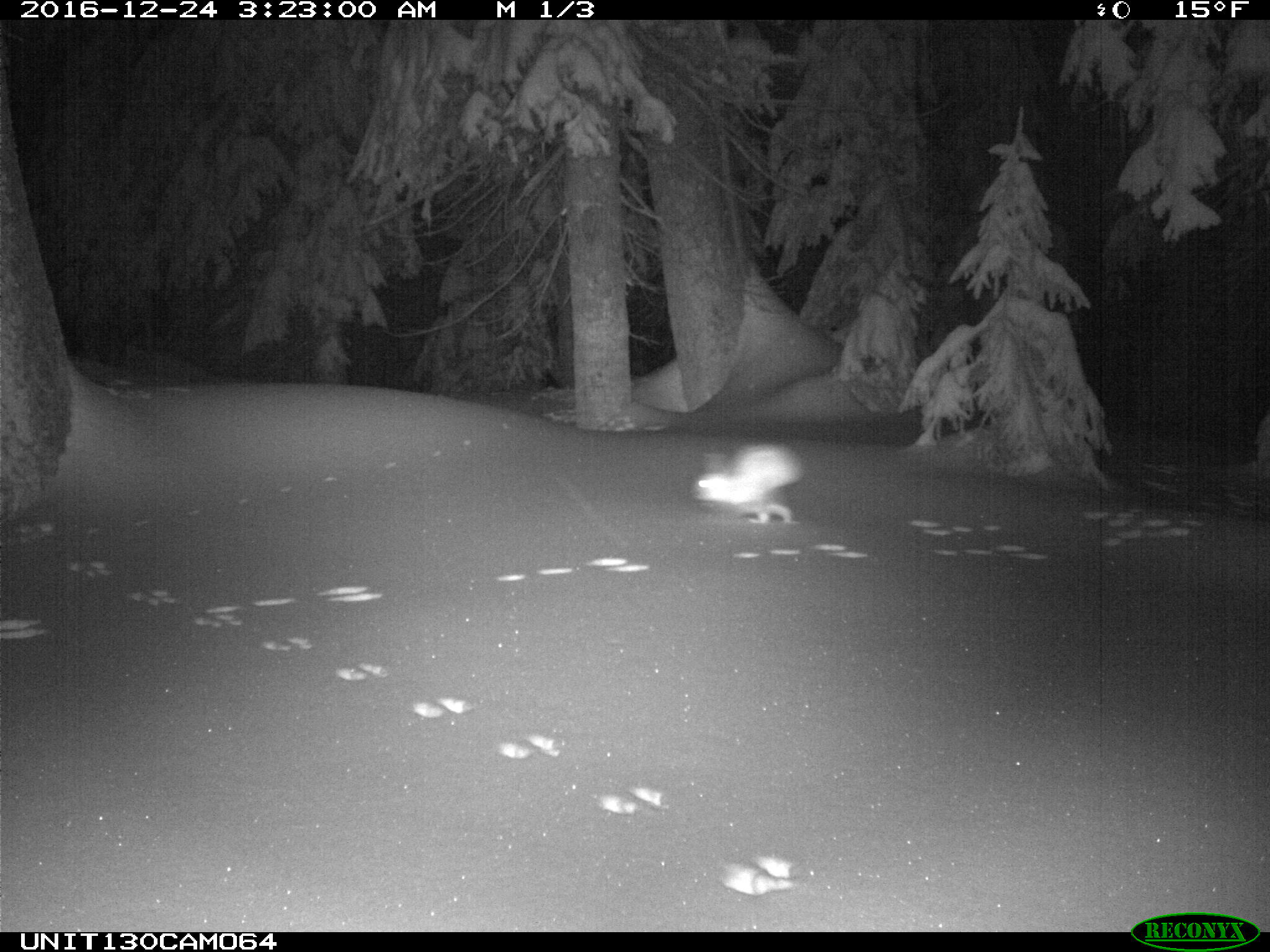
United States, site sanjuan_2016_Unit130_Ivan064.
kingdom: Animalia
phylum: Chordata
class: Mammalia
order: Lagomorpha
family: Leporidae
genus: Lepus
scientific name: Lepus americanus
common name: snowshoe hare